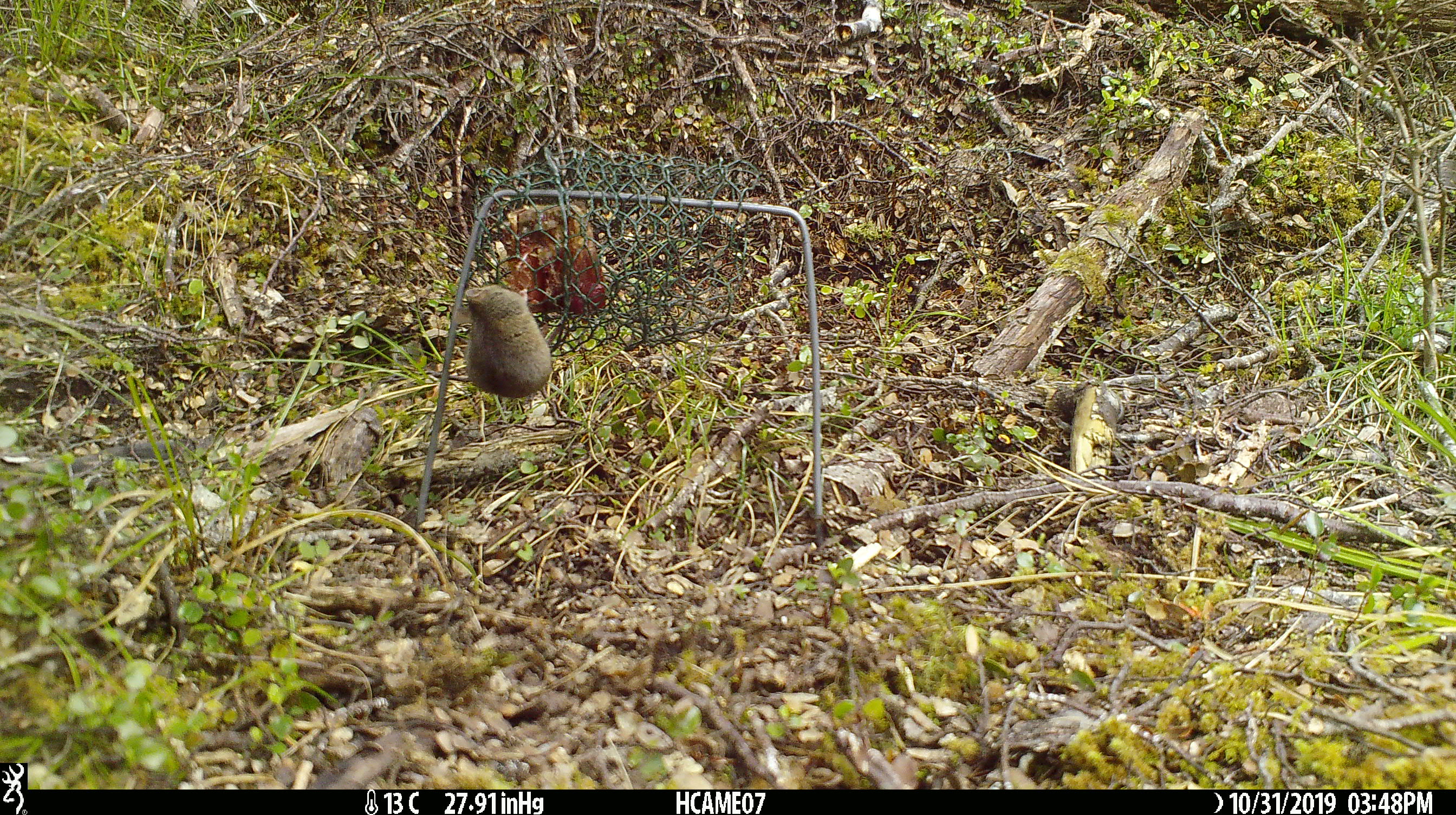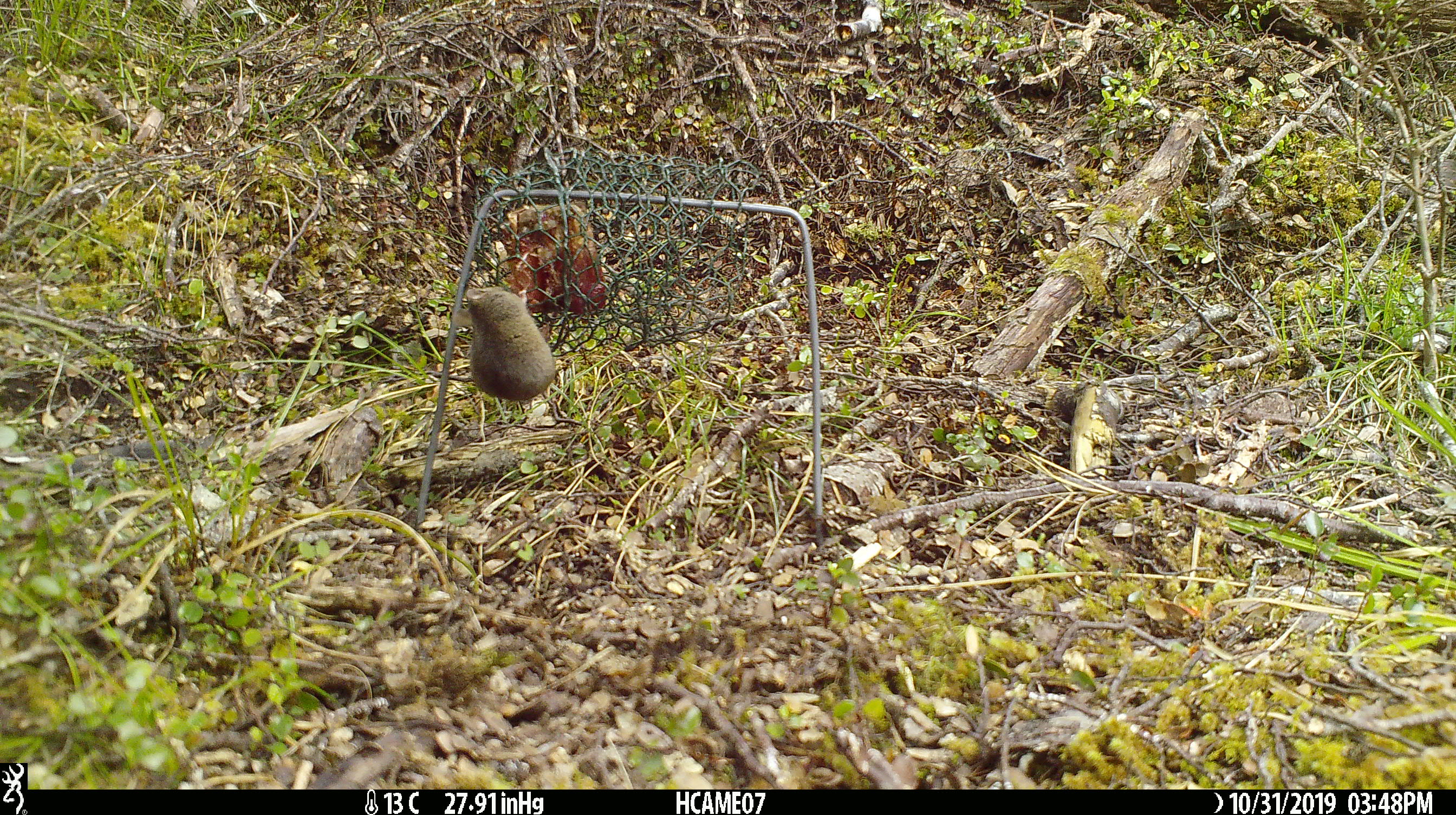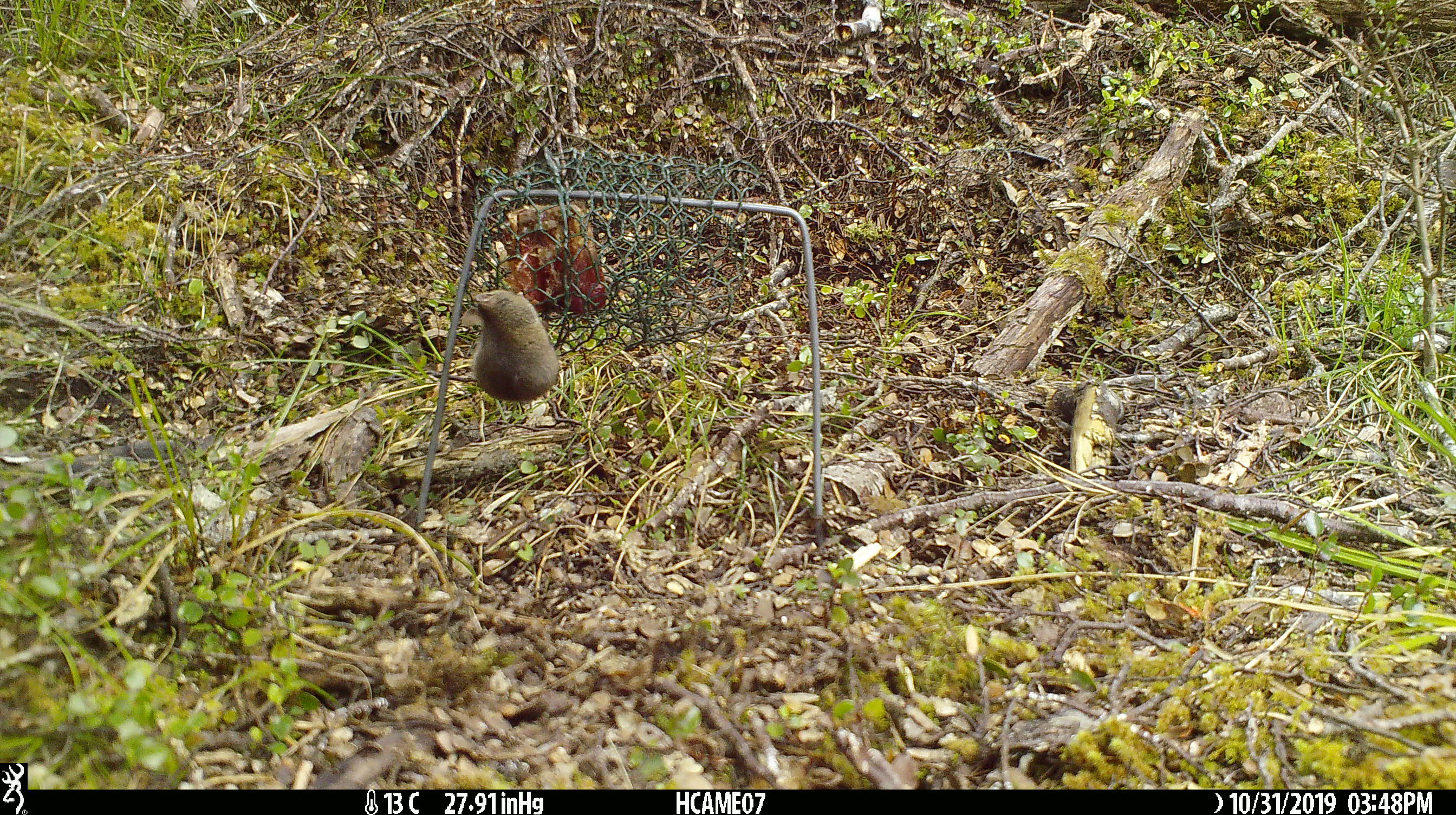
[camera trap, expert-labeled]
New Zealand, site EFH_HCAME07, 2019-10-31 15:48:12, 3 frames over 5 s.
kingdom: Animalia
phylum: Chordata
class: Mammalia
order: Rodentia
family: Muridae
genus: Mus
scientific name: Mus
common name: mouse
Mouse (Mus).